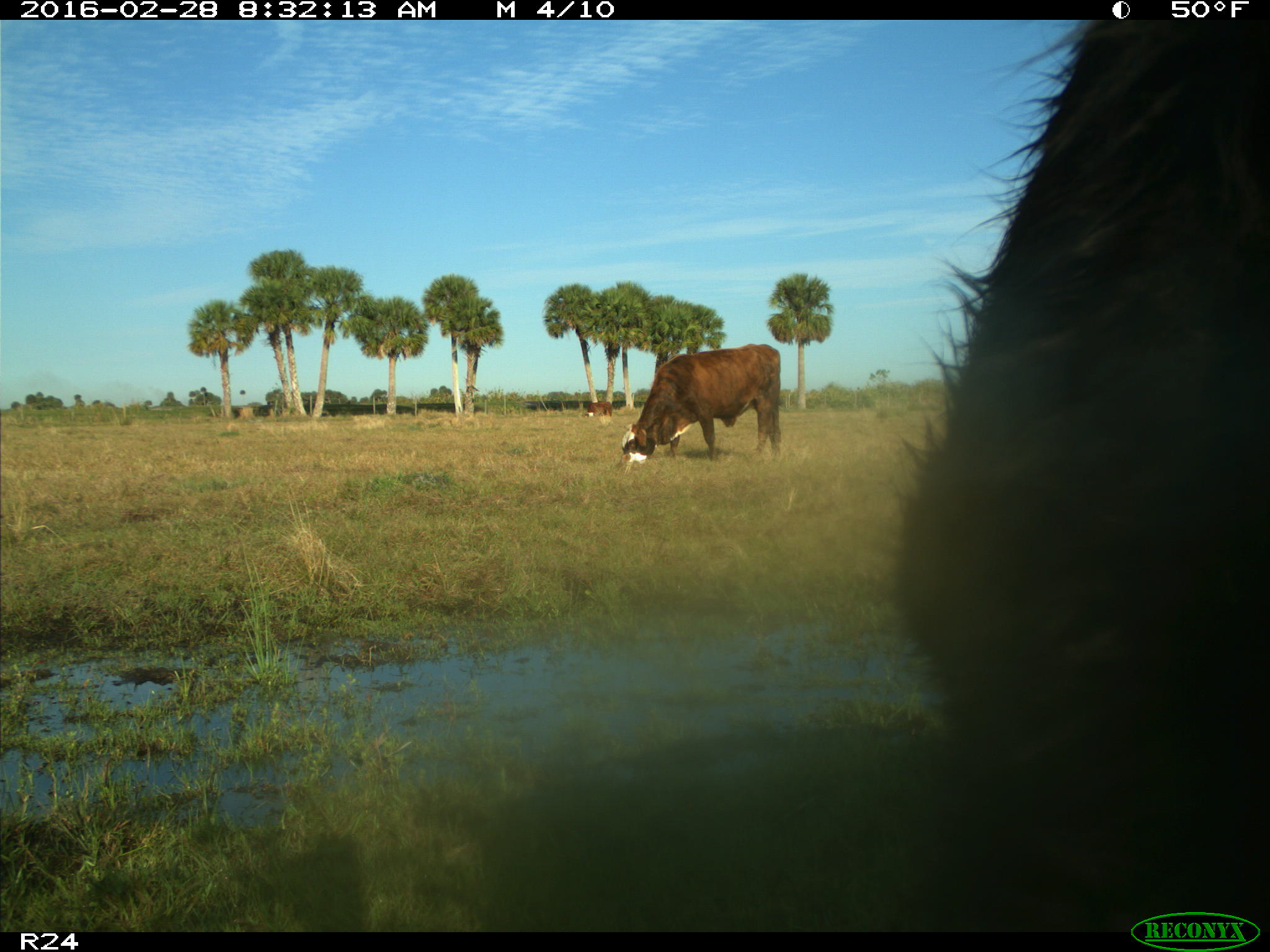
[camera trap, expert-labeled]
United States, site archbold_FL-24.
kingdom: Animalia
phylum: Chordata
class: Mammalia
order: Artiodactyla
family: Bovidae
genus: Bos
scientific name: Bos taurus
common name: domestic cow